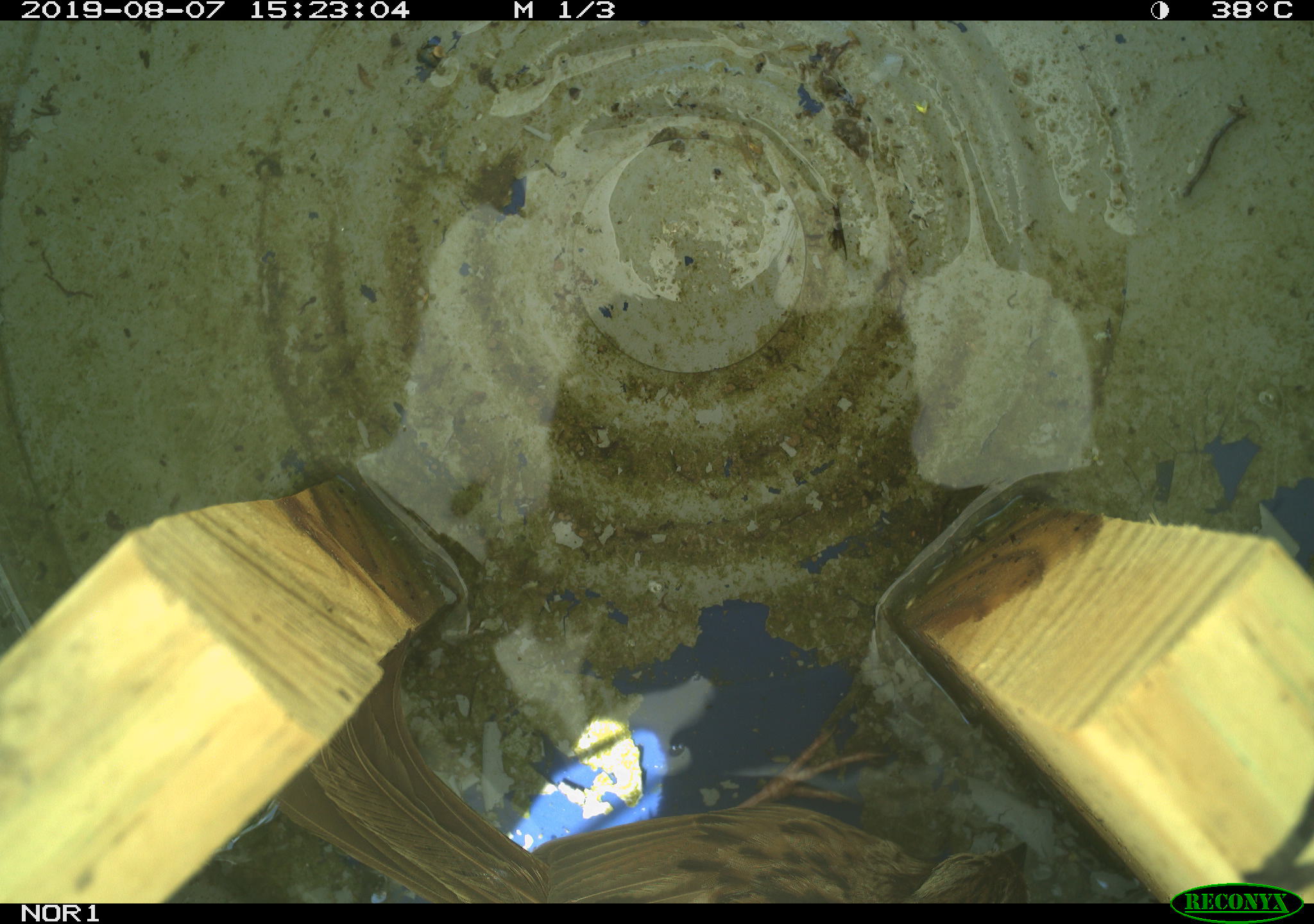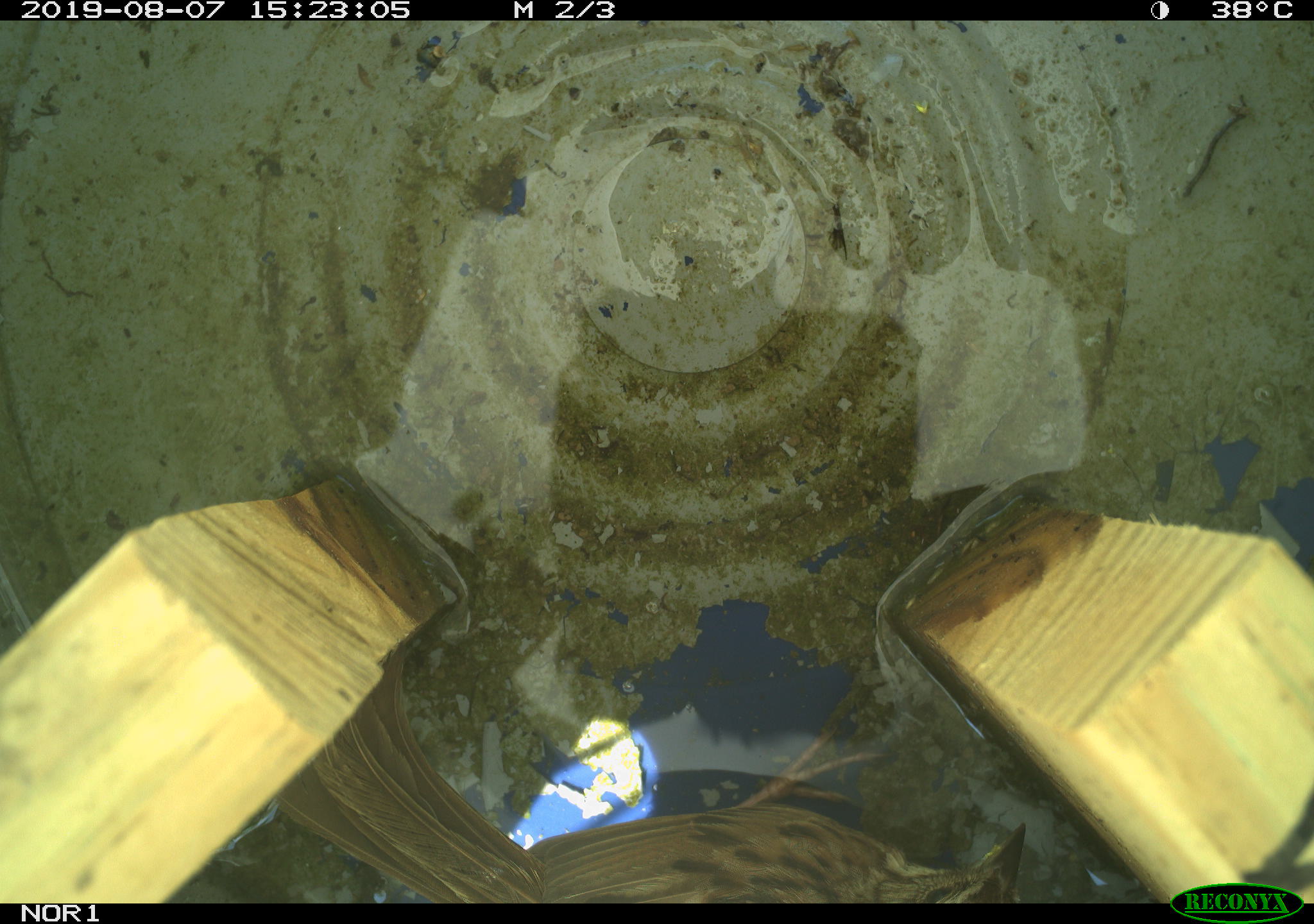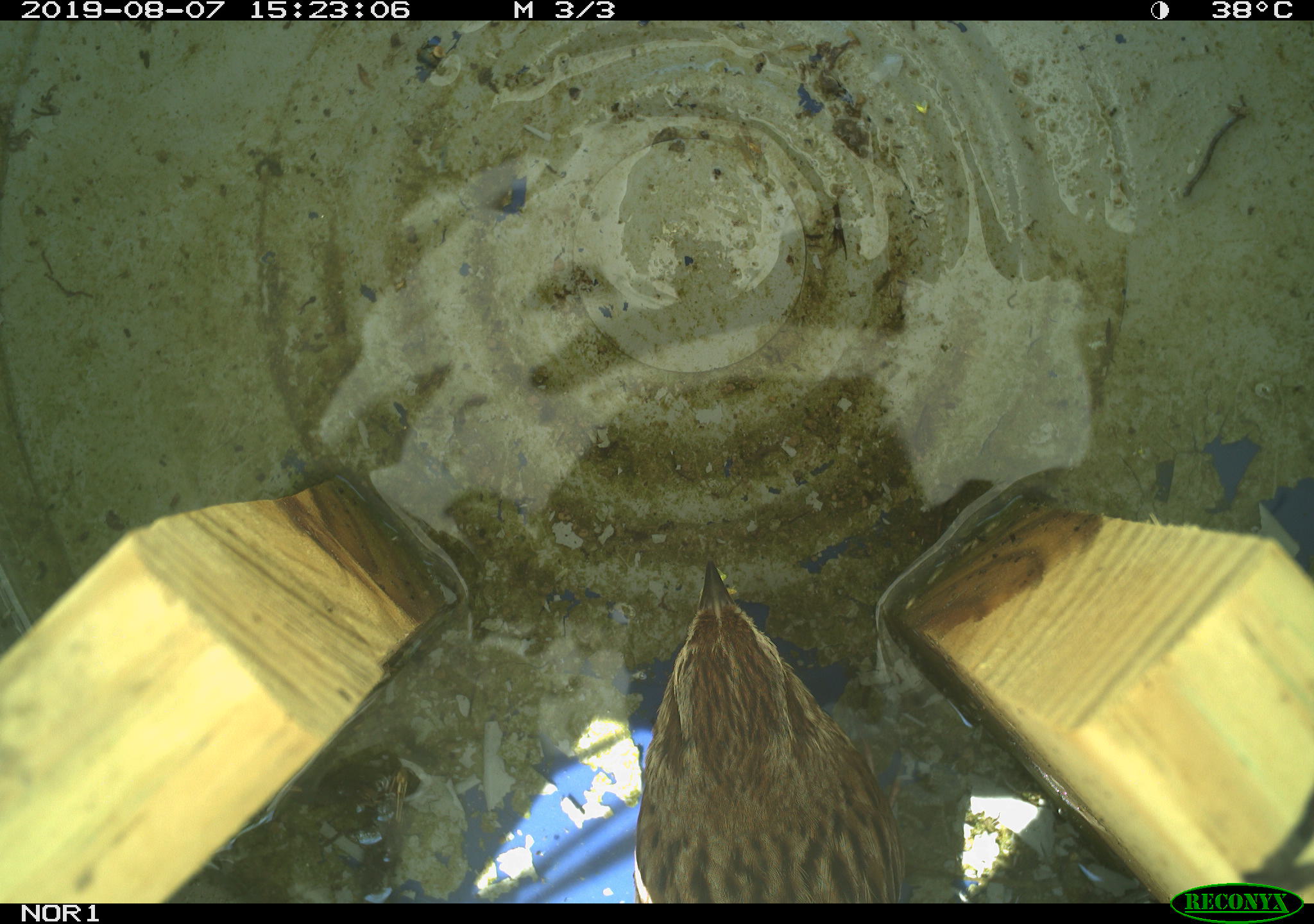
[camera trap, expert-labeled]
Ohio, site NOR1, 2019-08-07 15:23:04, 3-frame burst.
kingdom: Animalia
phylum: Chordata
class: Aves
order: Passeriformes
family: Passerellidae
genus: Melospiza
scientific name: Melospiza melodia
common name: song sparrow